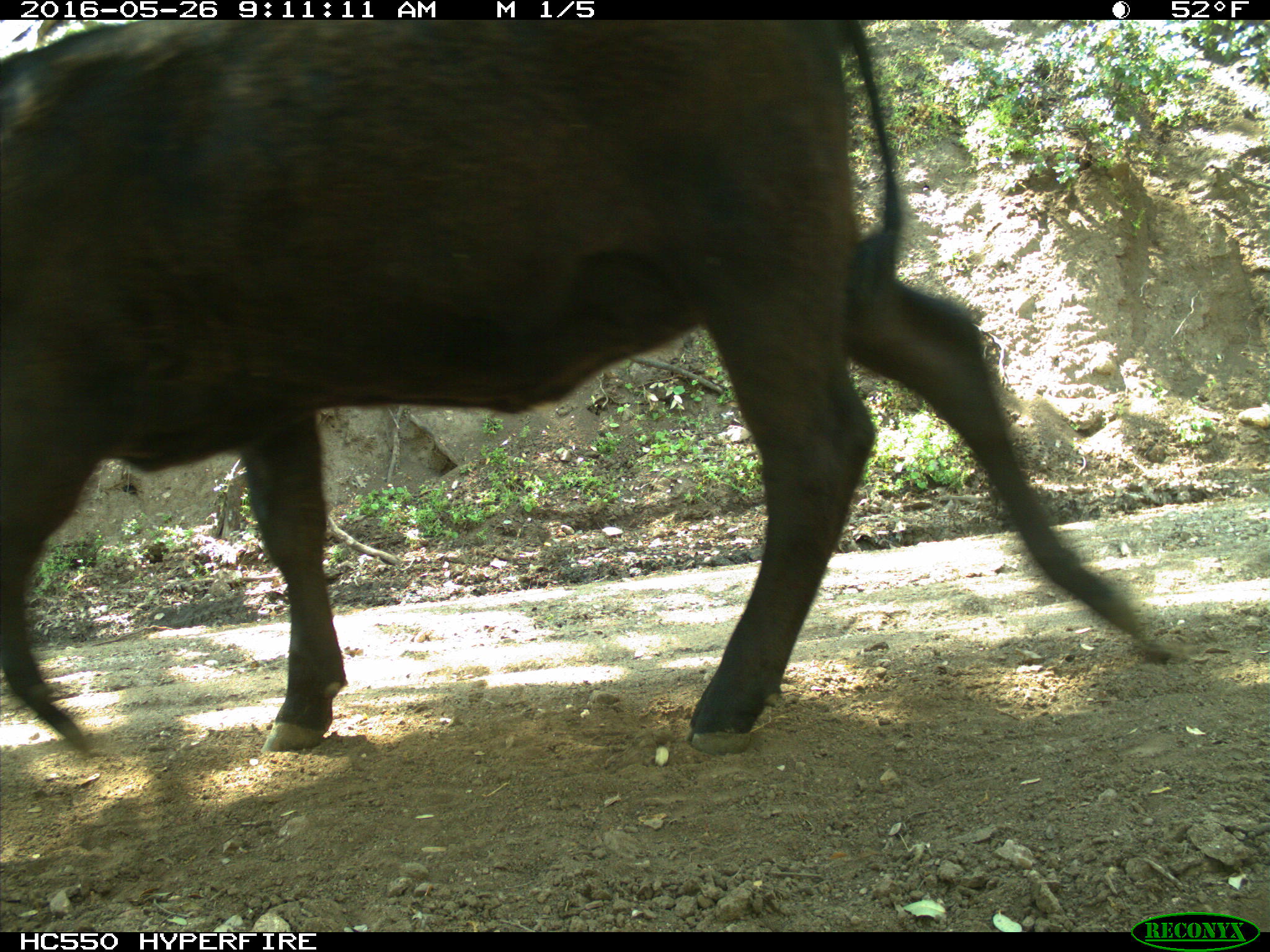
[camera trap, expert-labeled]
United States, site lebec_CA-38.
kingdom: Animalia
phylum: Chordata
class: Mammalia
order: Artiodactyla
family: Bovidae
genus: Bos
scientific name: Bos taurus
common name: domestic cow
Bos taurus (domestic cow).